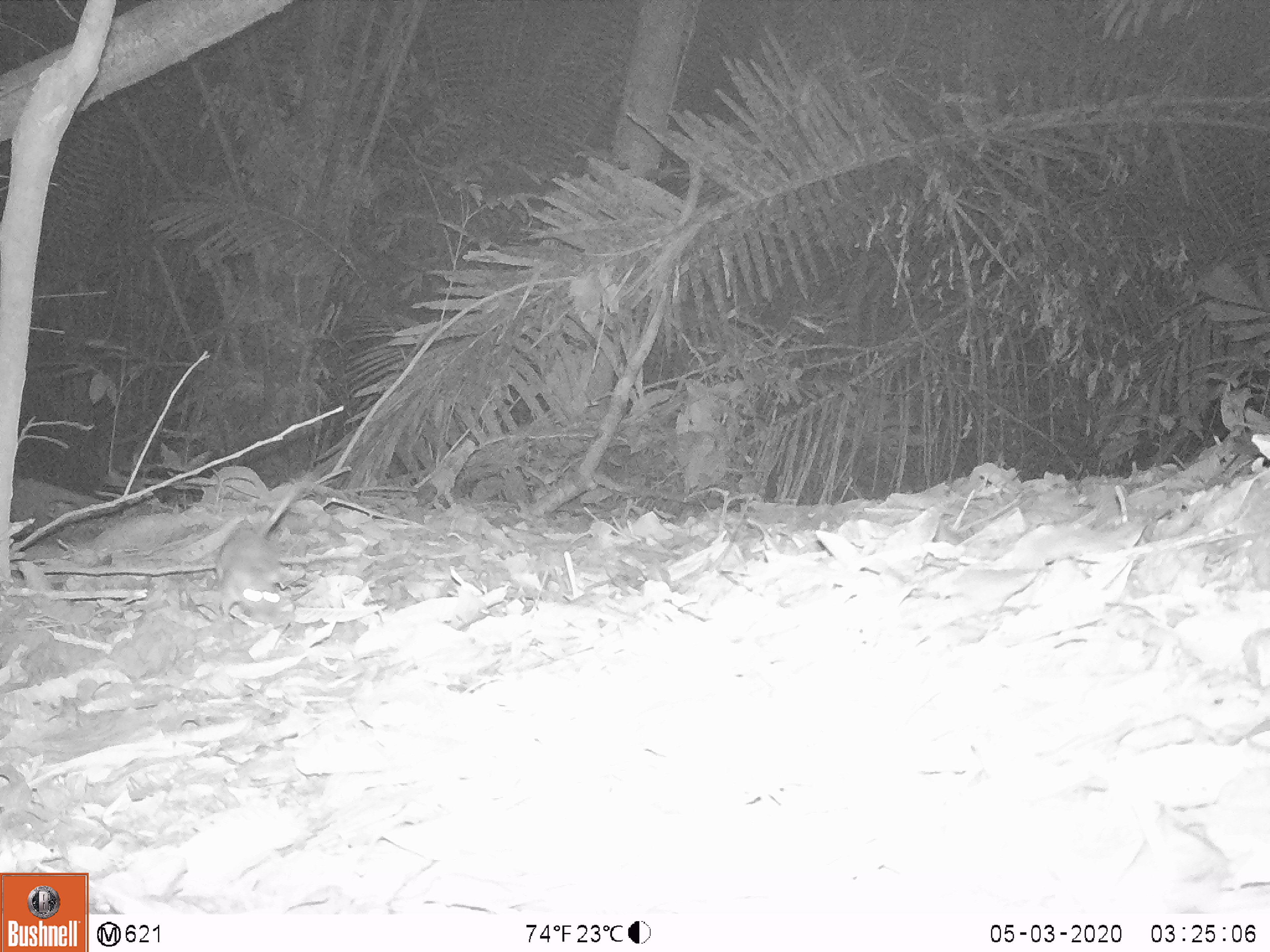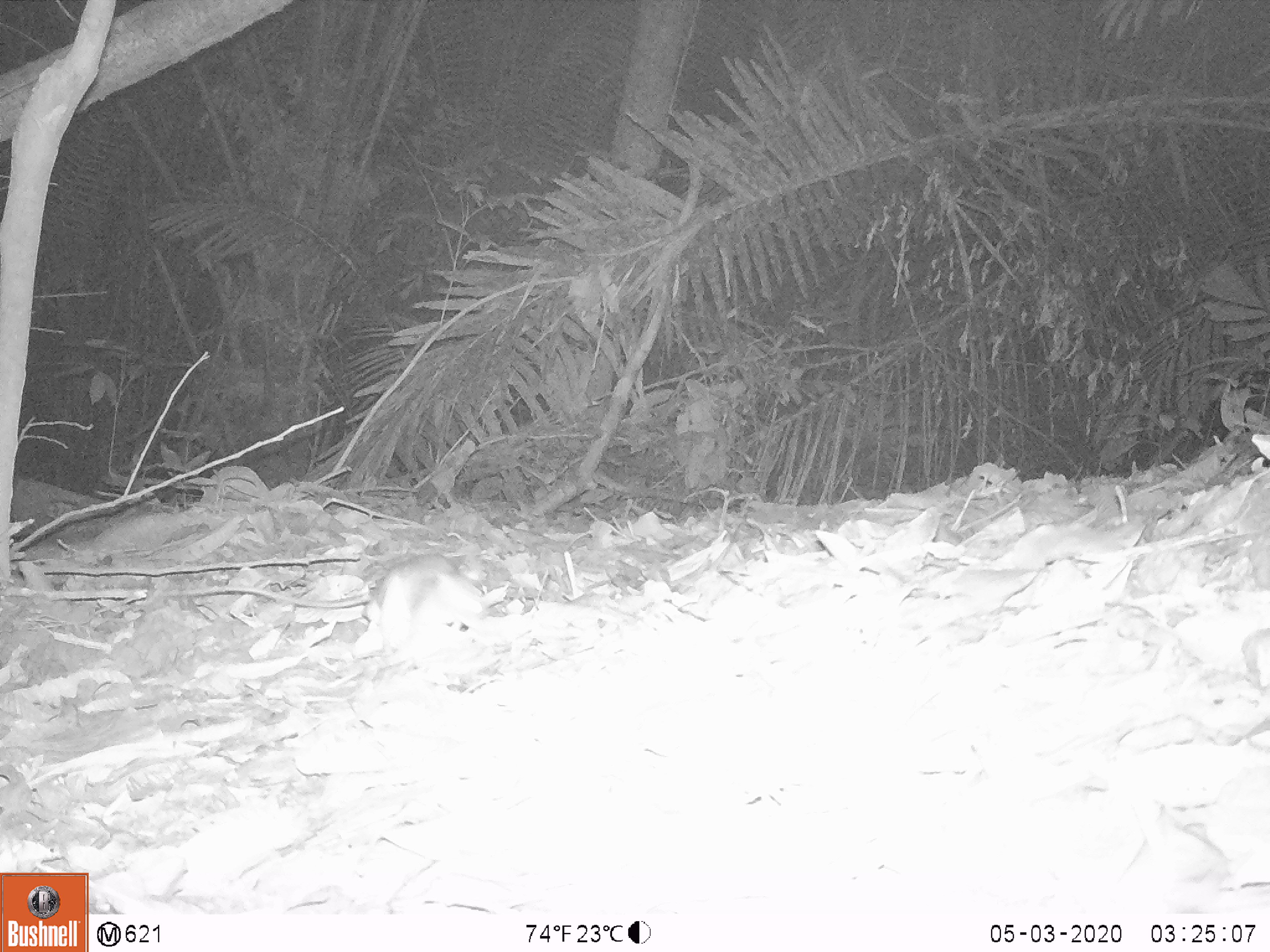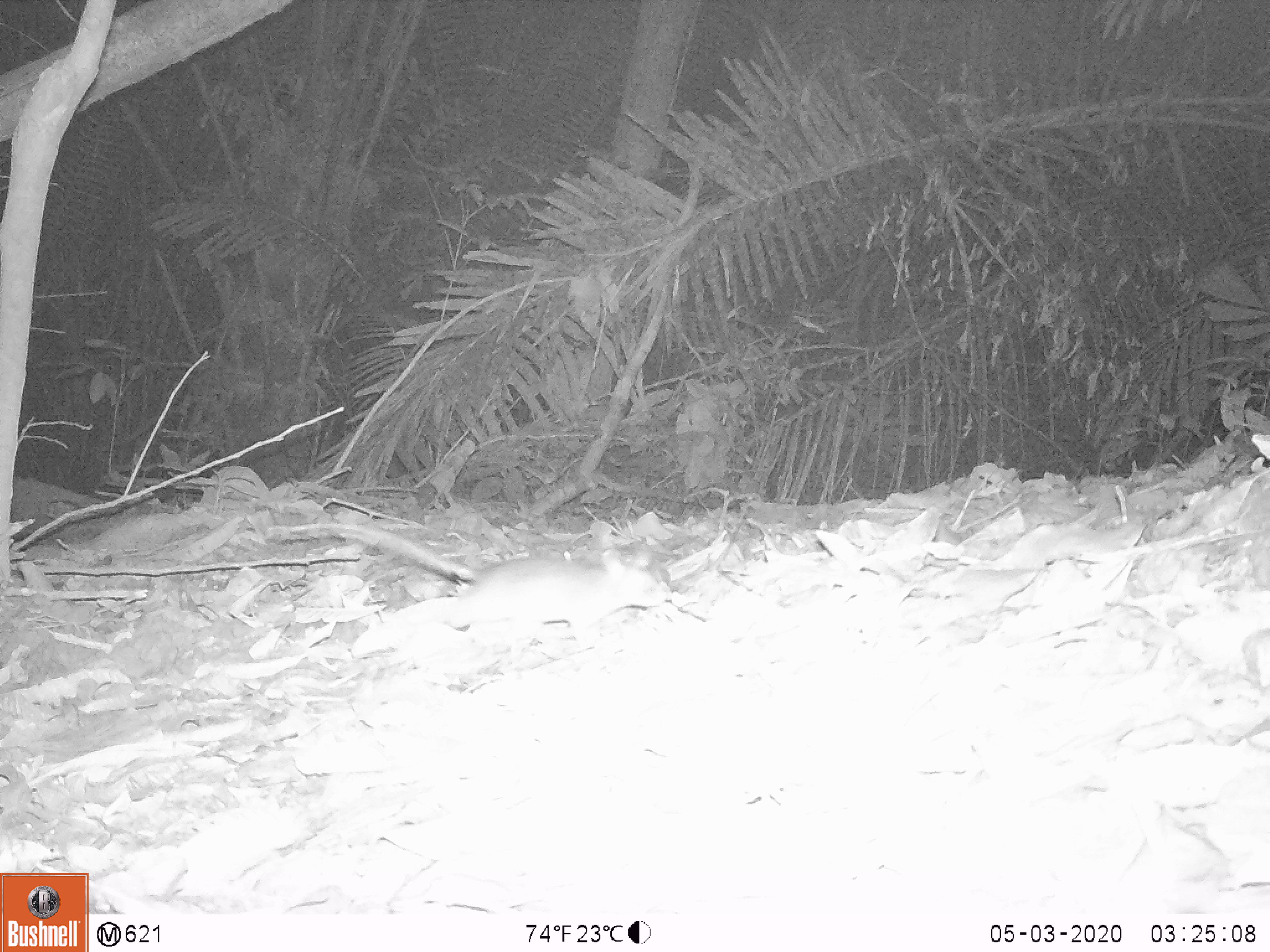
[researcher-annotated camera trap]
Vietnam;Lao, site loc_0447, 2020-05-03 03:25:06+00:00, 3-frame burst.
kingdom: Animalia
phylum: Chordata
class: Mammalia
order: Rodentia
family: Muridae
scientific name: Muridae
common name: old-world mice and rats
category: unidentified murid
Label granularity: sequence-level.